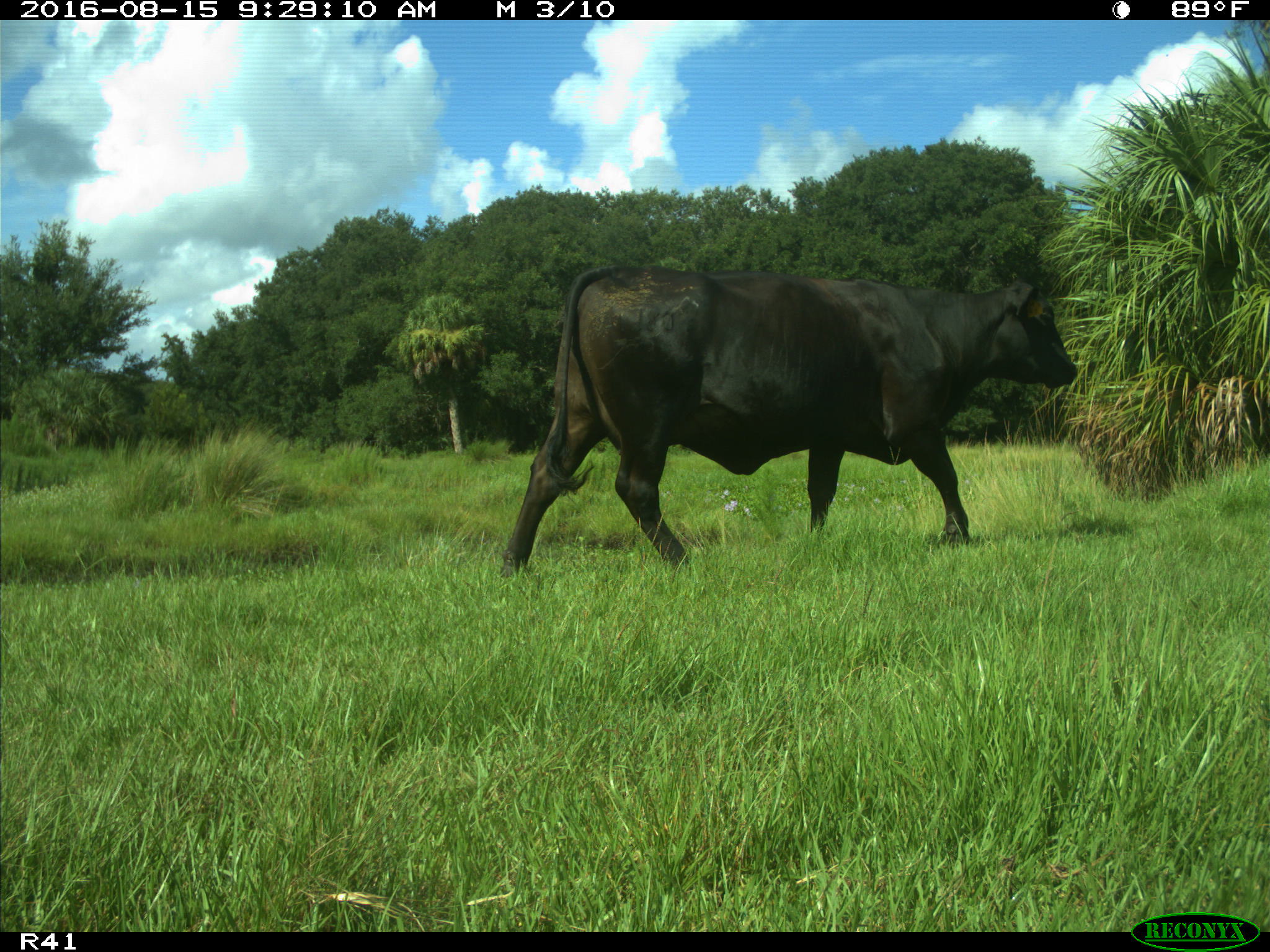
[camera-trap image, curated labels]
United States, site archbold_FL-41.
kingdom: Animalia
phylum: Chordata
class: Mammalia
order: Artiodactyla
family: Bovidae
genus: Bos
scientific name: Bos taurus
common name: domestic cow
Bos taurus (domestic cow).